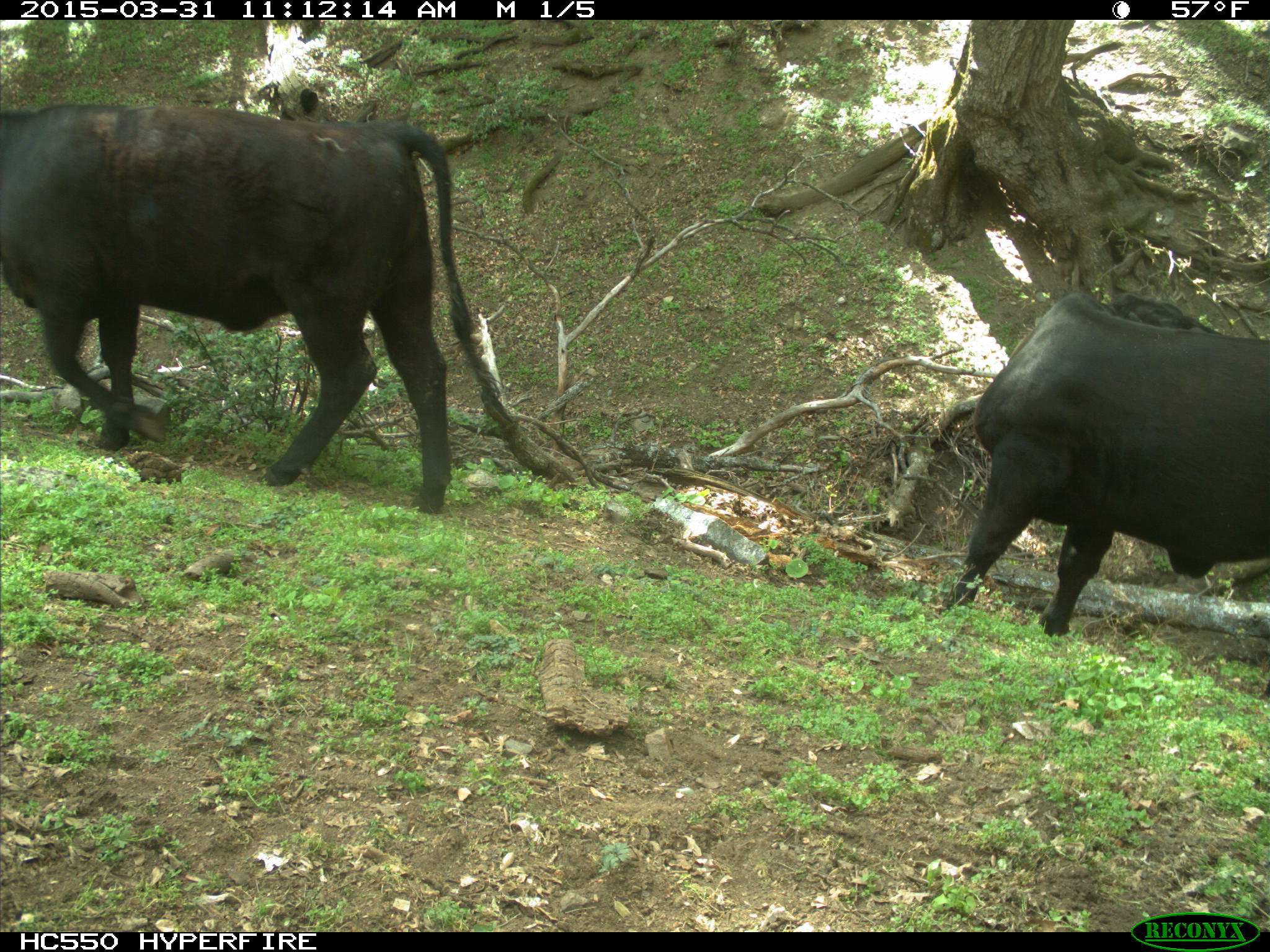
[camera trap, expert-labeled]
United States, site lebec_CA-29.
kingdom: Animalia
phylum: Chordata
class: Mammalia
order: Artiodactyla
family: Bovidae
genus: Bos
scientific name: Bos taurus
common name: domestic cow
Bos taurus (domestic cow).